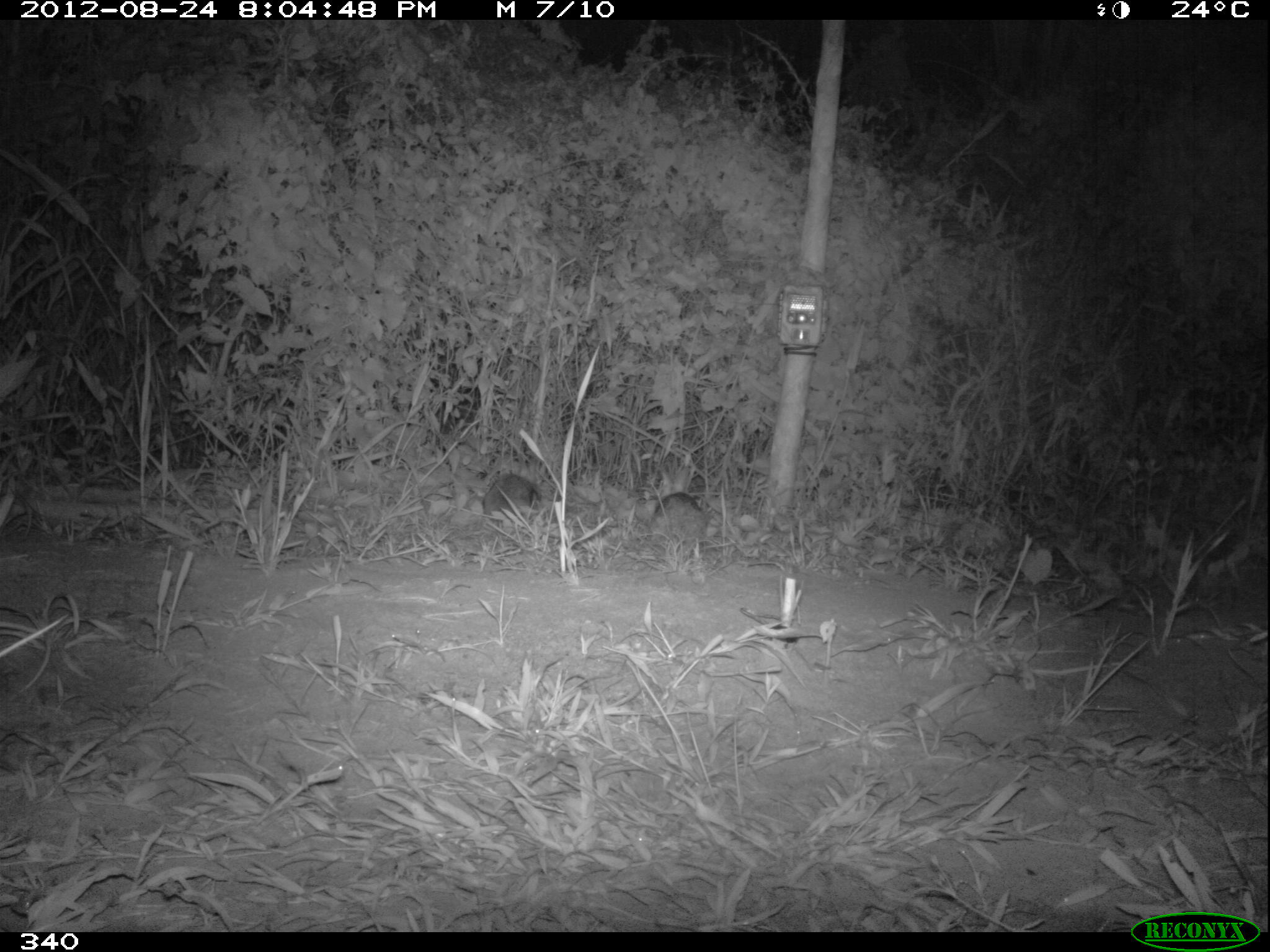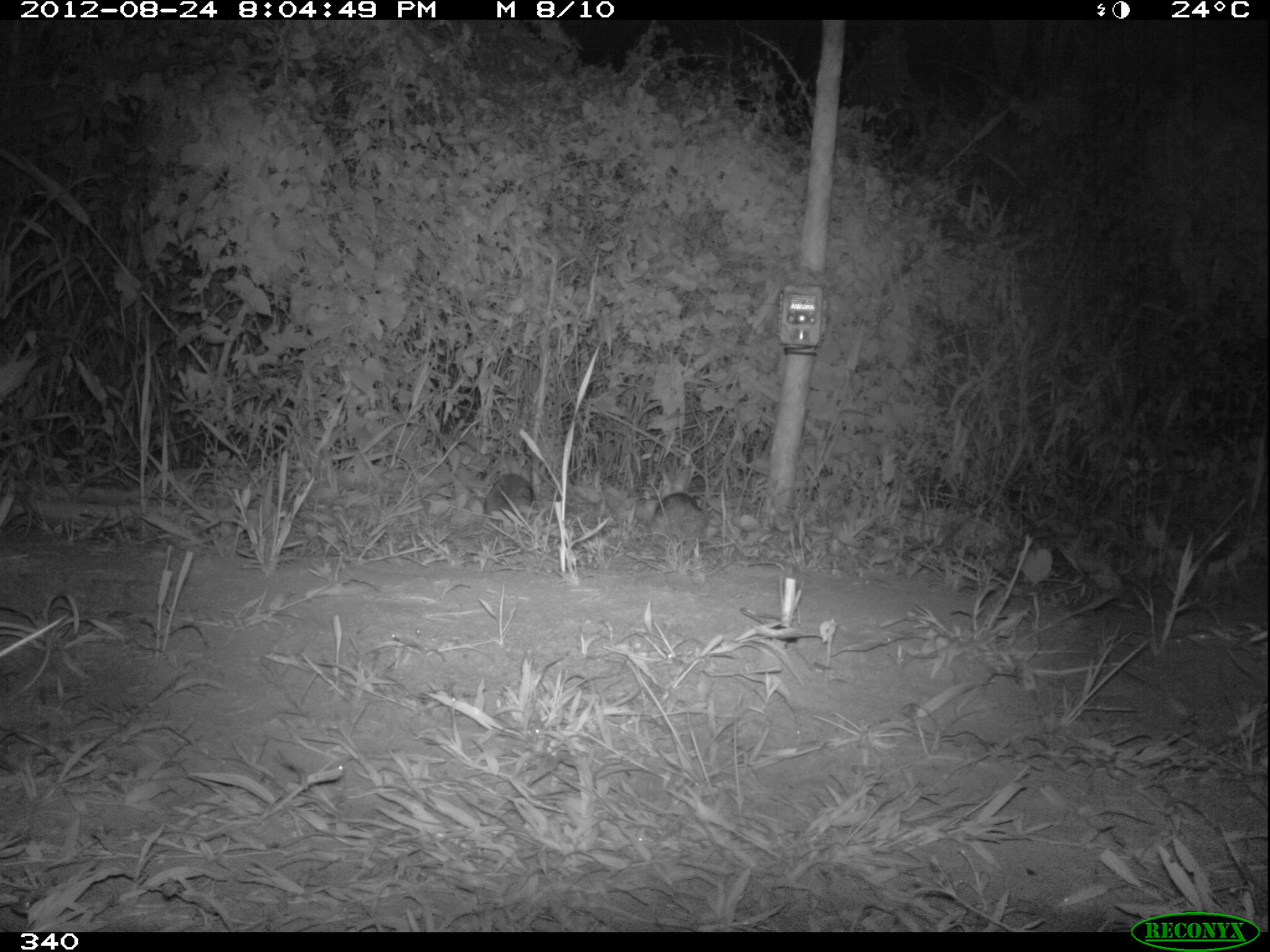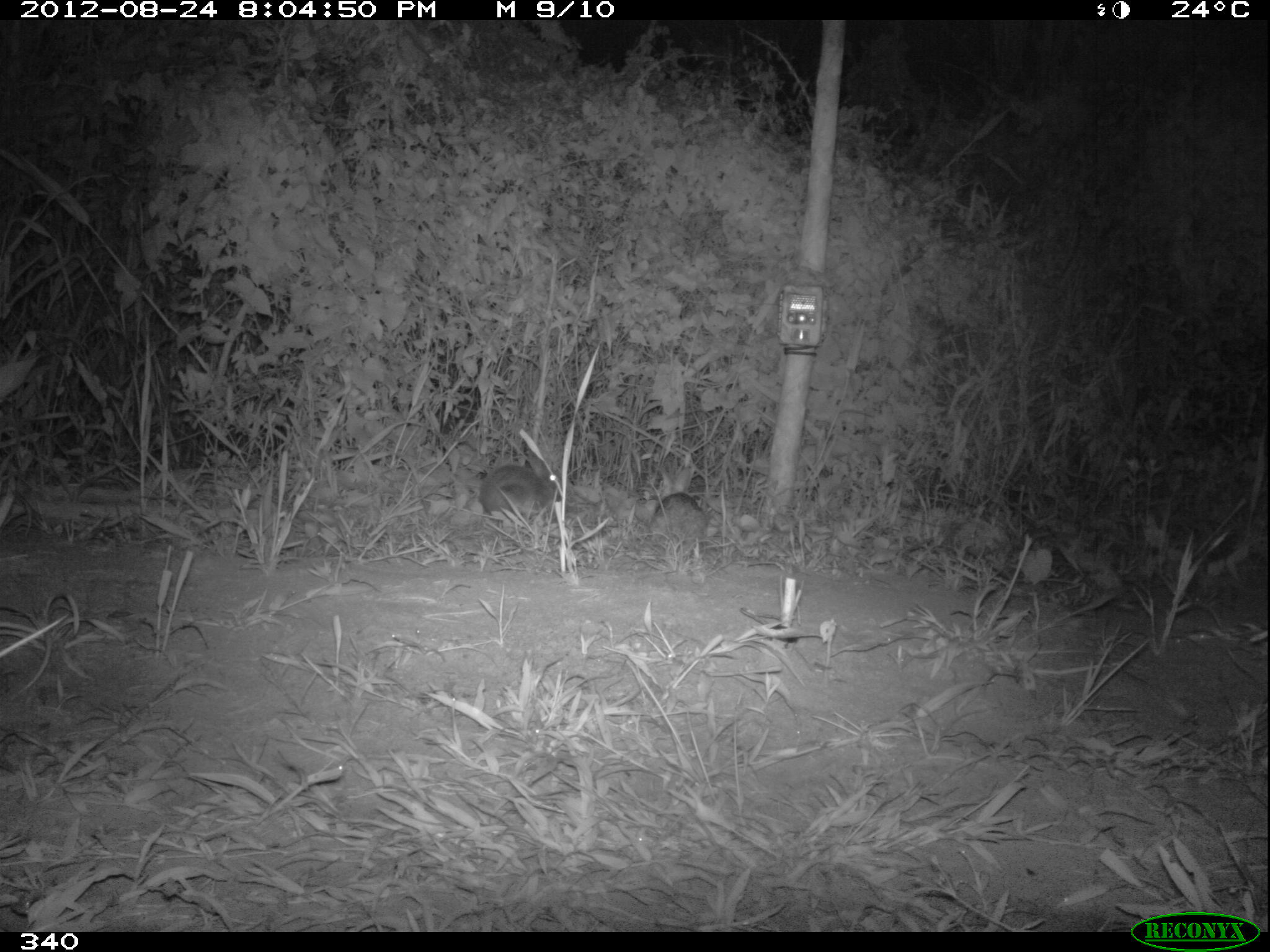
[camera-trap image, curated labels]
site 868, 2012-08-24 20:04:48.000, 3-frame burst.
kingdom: Animalia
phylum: Chordata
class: Mammalia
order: Lagomorpha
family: Leporidae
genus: Sylvilagus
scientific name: Sylvilagus brasiliensis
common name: tapeti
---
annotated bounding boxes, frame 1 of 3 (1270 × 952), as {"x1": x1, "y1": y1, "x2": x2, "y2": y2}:
sylvilagus brasiliensis: {"x1": 649, "y1": 464, "x2": 707, "y2": 538}; {"x1": 482, "y1": 455, "x2": 541, "y2": 519}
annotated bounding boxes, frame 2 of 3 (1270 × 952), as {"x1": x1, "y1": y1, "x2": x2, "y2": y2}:
sylvilagus brasiliensis: {"x1": 650, "y1": 463, "x2": 704, "y2": 532}; {"x1": 482, "y1": 453, "x2": 534, "y2": 522}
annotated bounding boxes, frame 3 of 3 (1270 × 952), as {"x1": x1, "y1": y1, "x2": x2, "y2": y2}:
sylvilagus brasiliensis: {"x1": 477, "y1": 447, "x2": 564, "y2": 525}; {"x1": 648, "y1": 463, "x2": 706, "y2": 543}